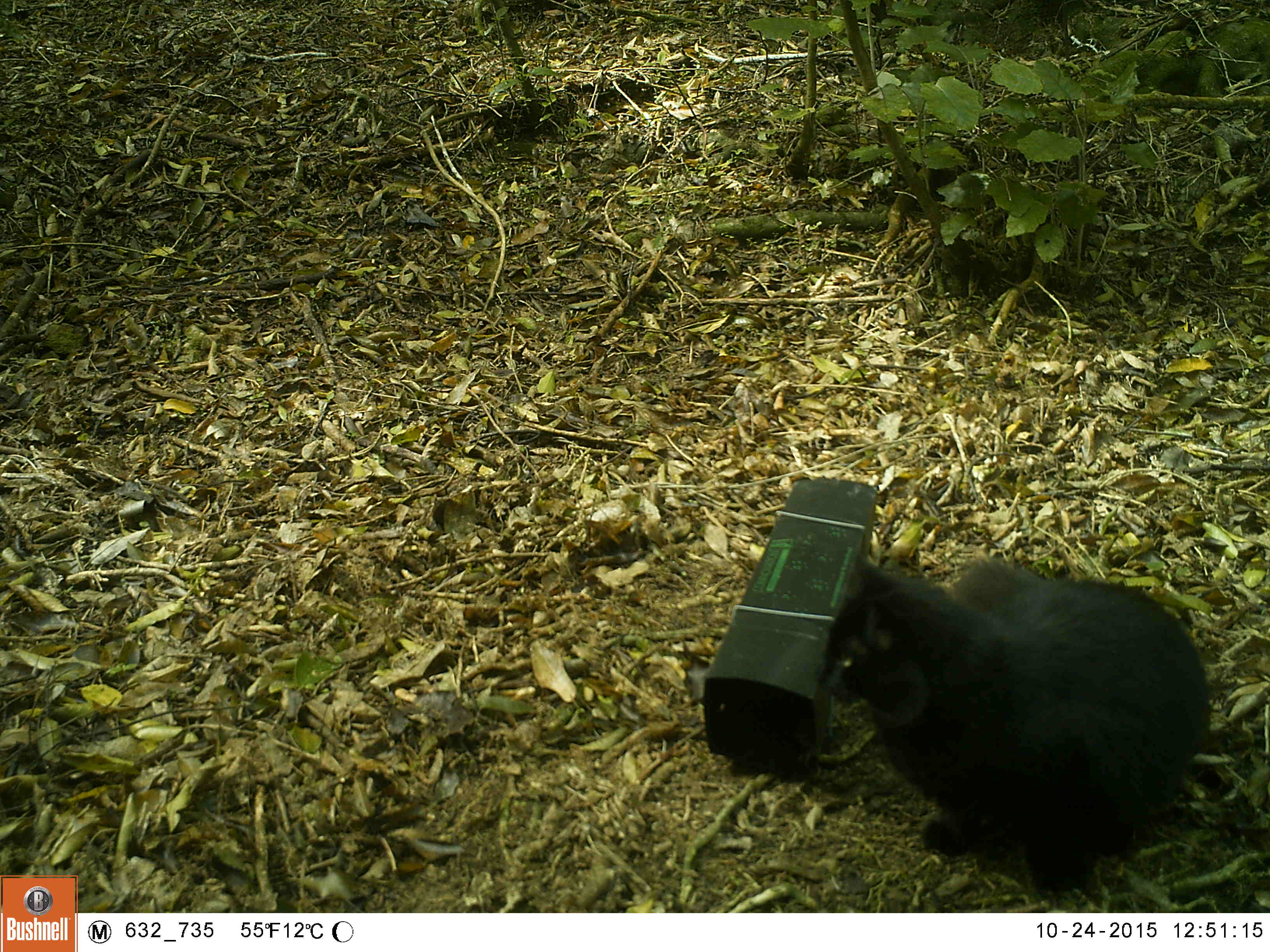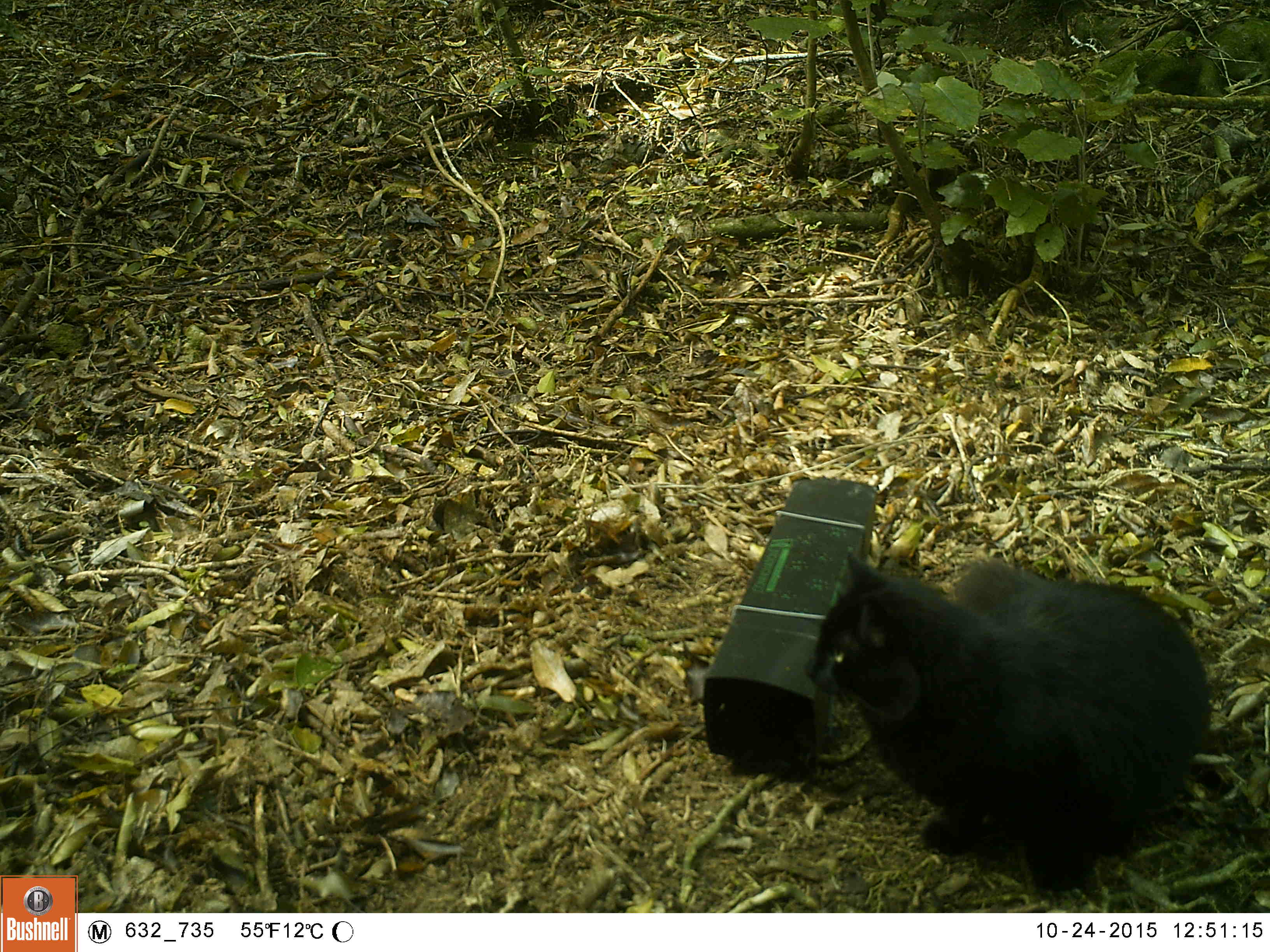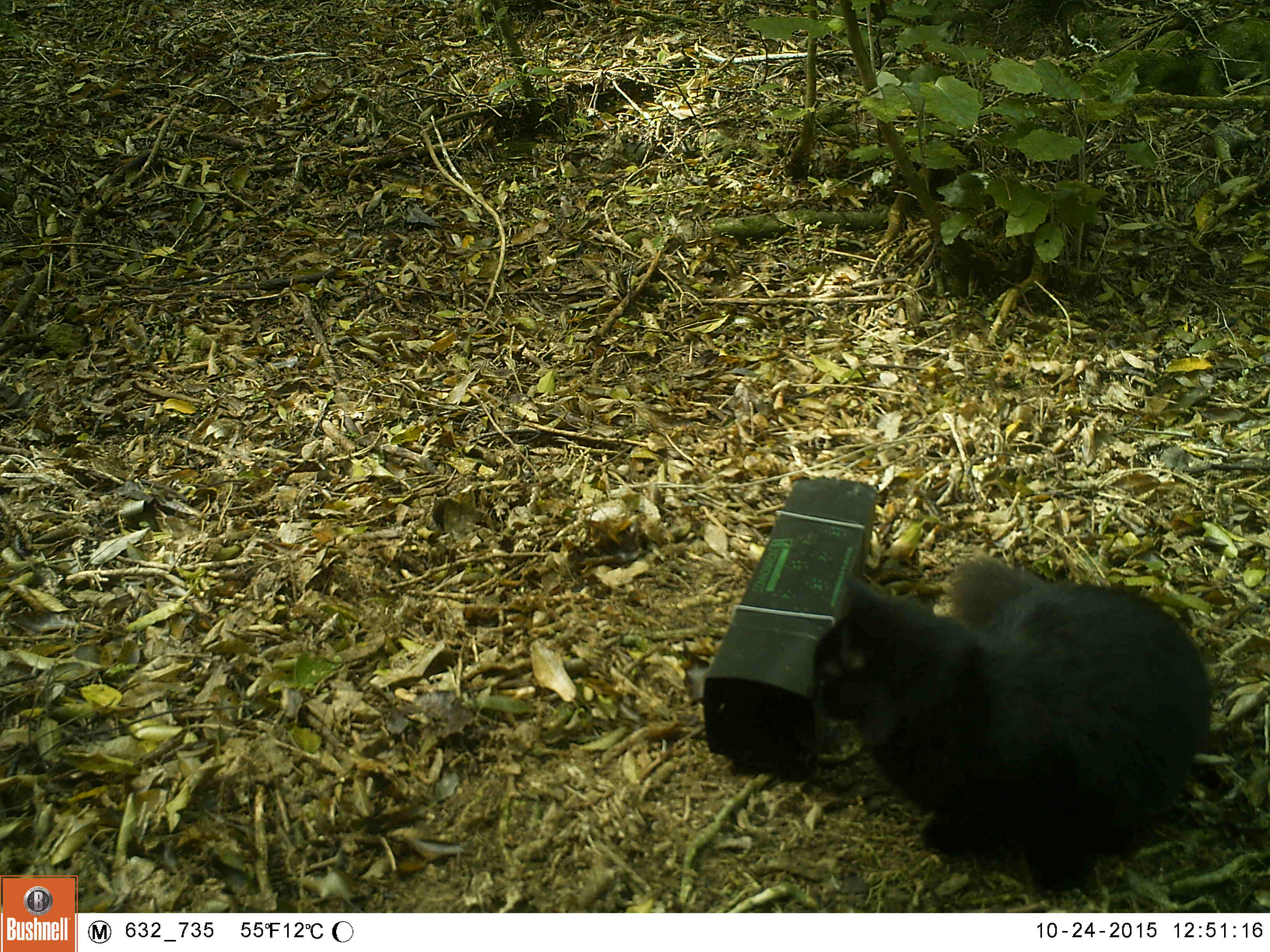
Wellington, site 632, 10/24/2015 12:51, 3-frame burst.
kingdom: Animalia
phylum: Chordata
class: Mammalia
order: Carnivora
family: Felidae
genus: Felis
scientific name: Felis catus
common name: cat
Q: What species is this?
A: Cat (Felis catus).